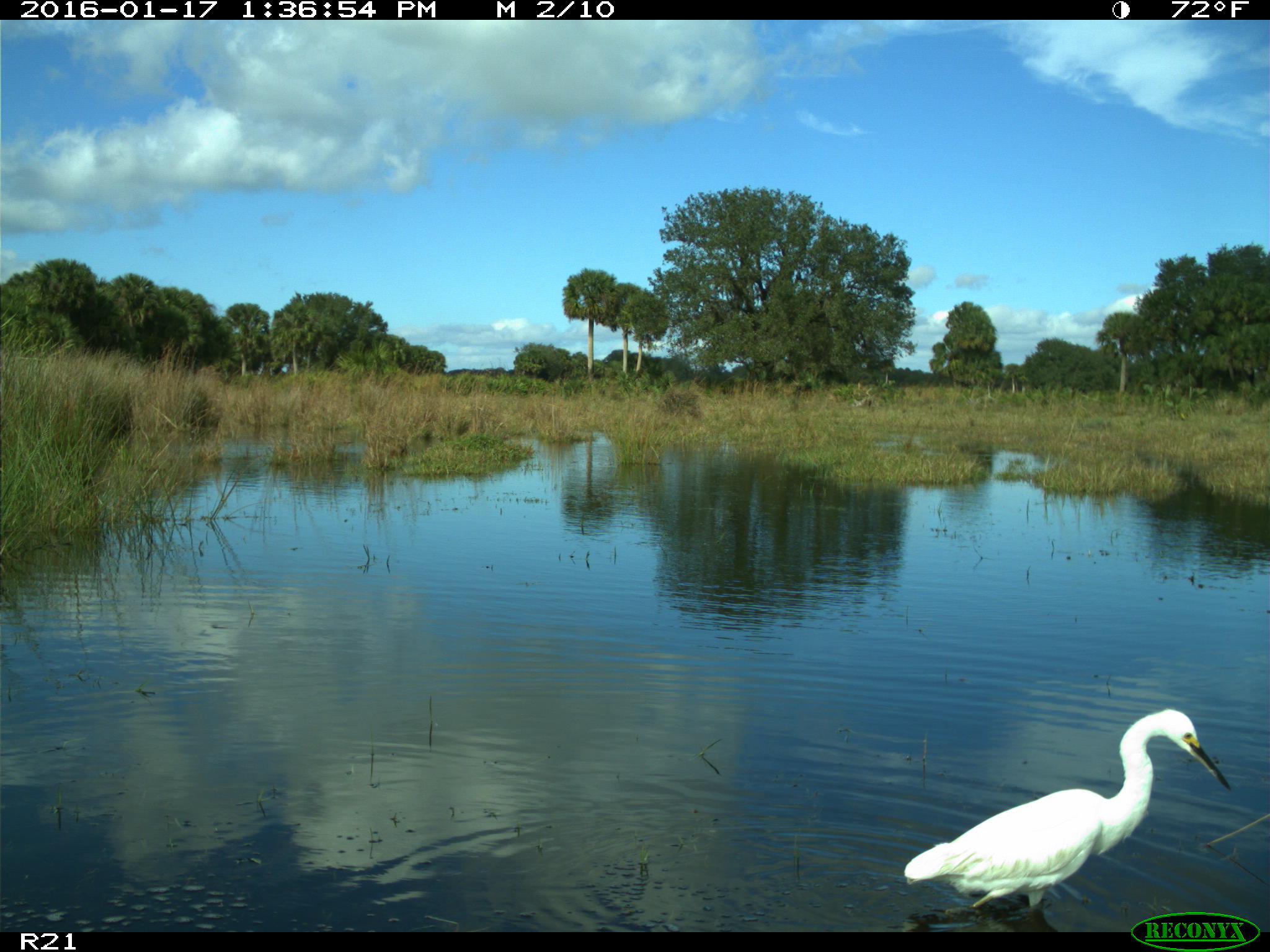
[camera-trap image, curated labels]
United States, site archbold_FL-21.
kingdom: Animalia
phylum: Chordata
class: Aves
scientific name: Aves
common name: birds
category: unidentified bird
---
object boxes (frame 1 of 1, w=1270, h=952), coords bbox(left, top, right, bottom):
animal: bbox(904, 709, 1231, 915)